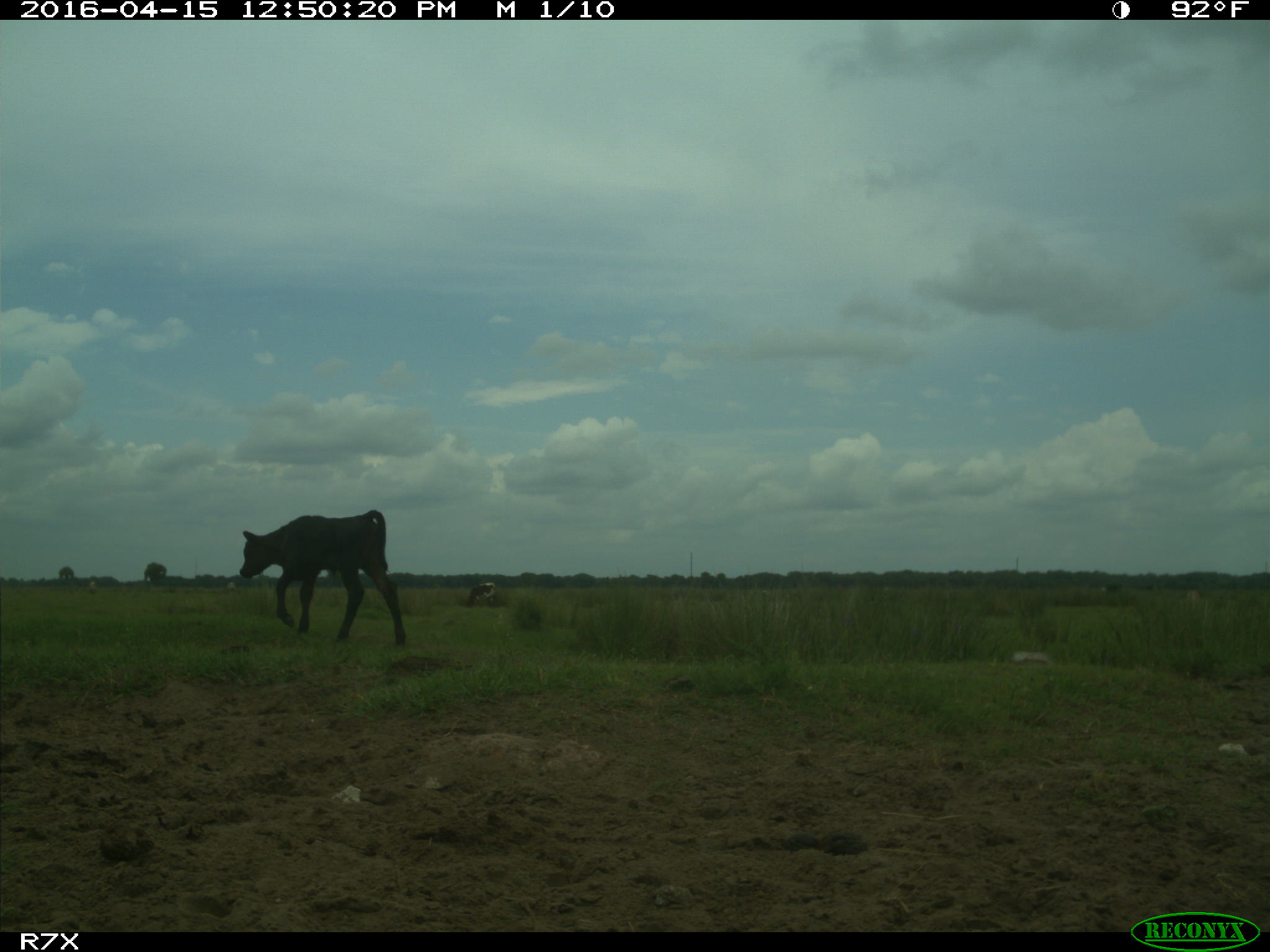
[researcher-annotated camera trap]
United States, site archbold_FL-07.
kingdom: Animalia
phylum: Chordata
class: Mammalia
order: Artiodactyla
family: Bovidae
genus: Bos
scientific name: Bos taurus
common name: domestic cow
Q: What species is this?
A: Bos taurus (domestic cow).